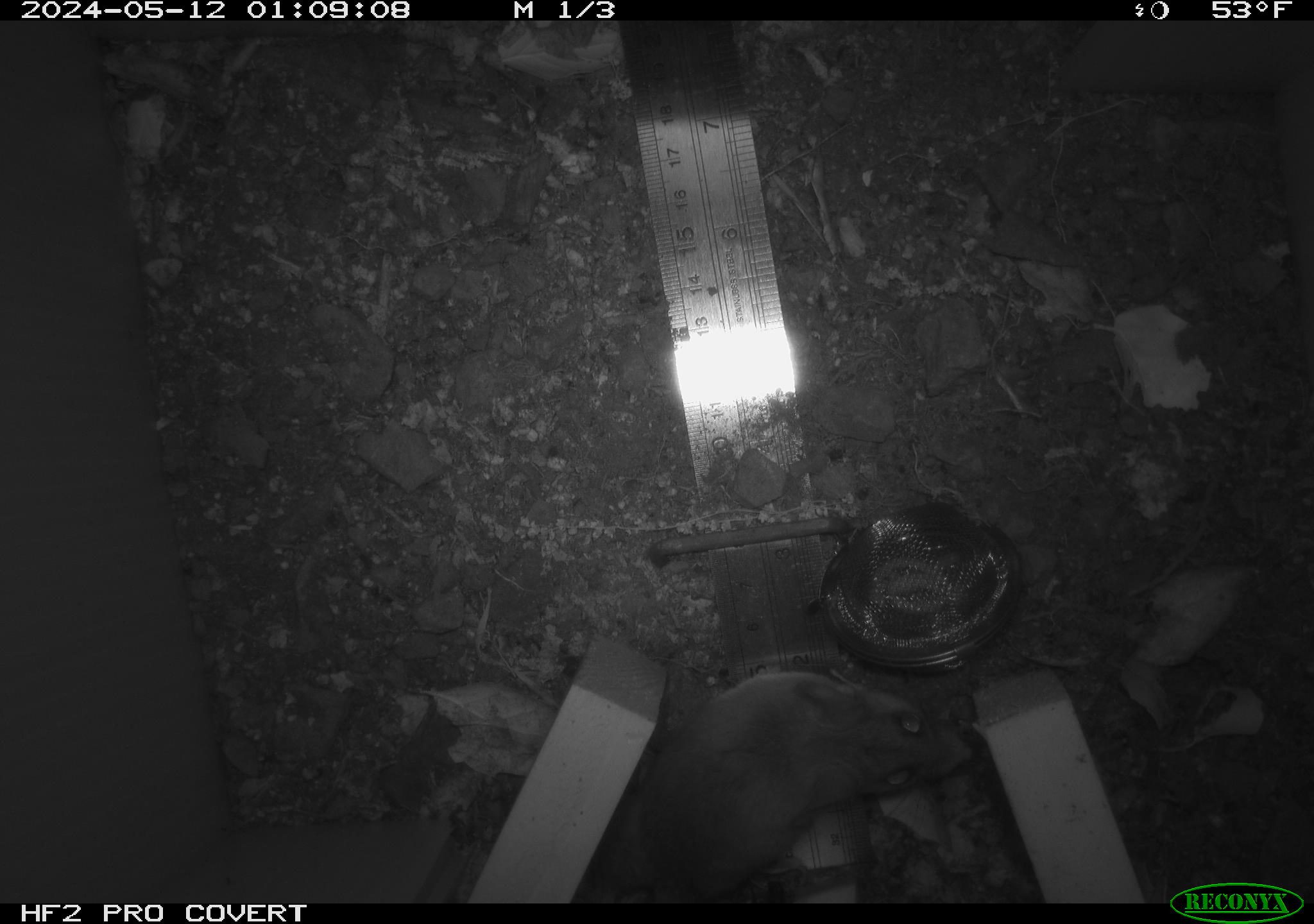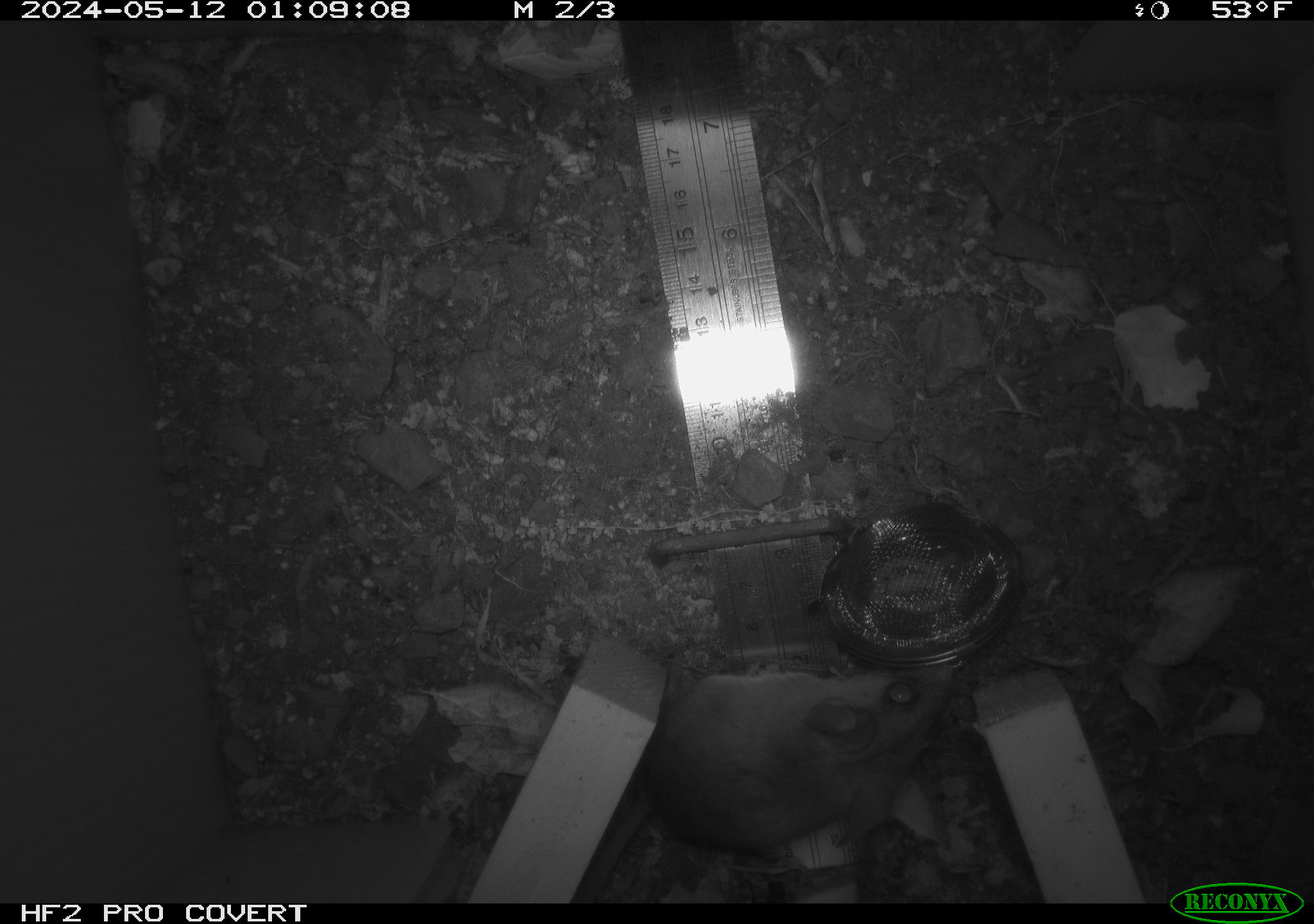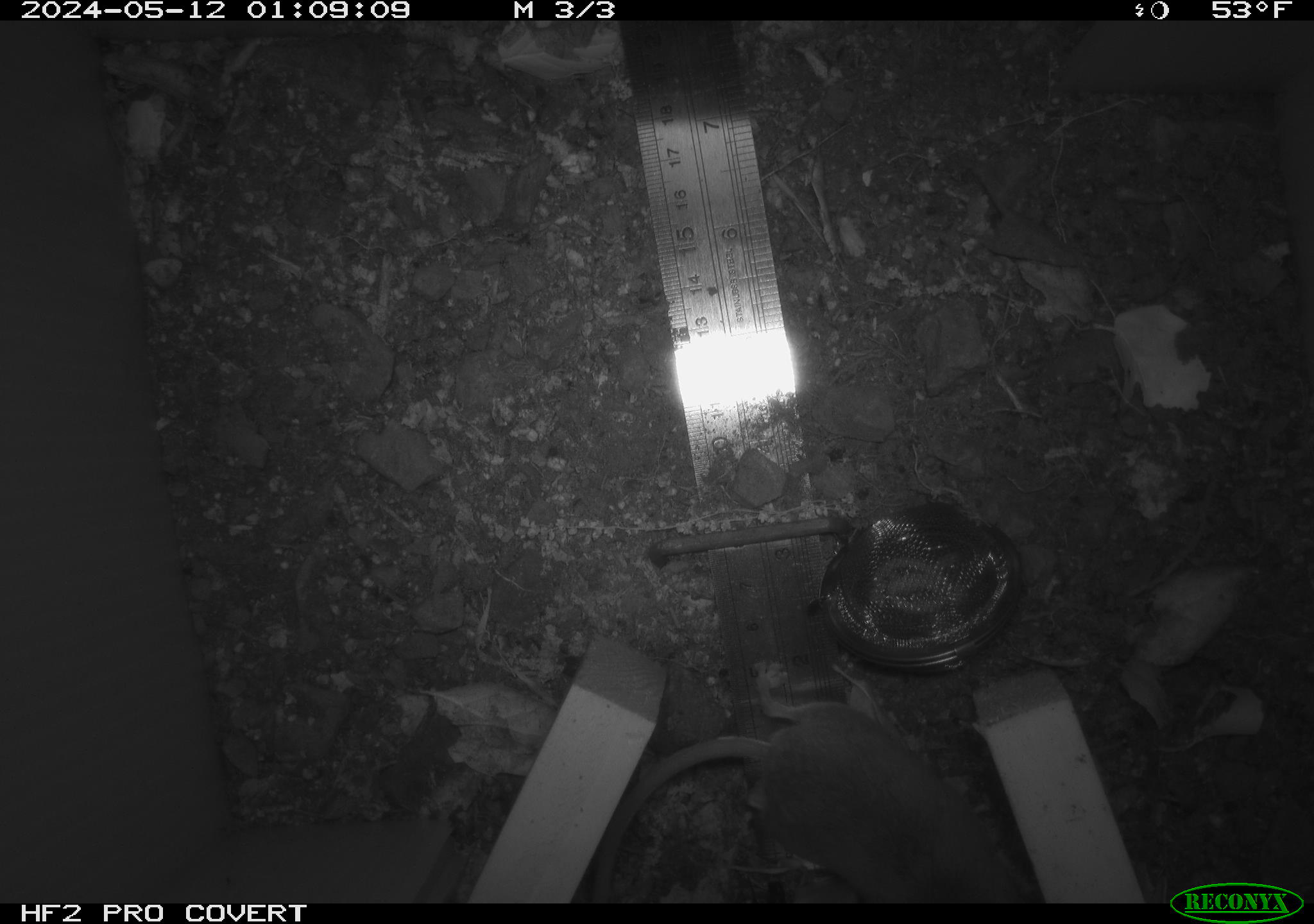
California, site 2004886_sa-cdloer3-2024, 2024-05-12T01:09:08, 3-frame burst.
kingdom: Animalia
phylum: Chordata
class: Mammalia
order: Rodentia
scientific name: Rodentia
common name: mouse species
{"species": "mouse species (Rodentia)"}